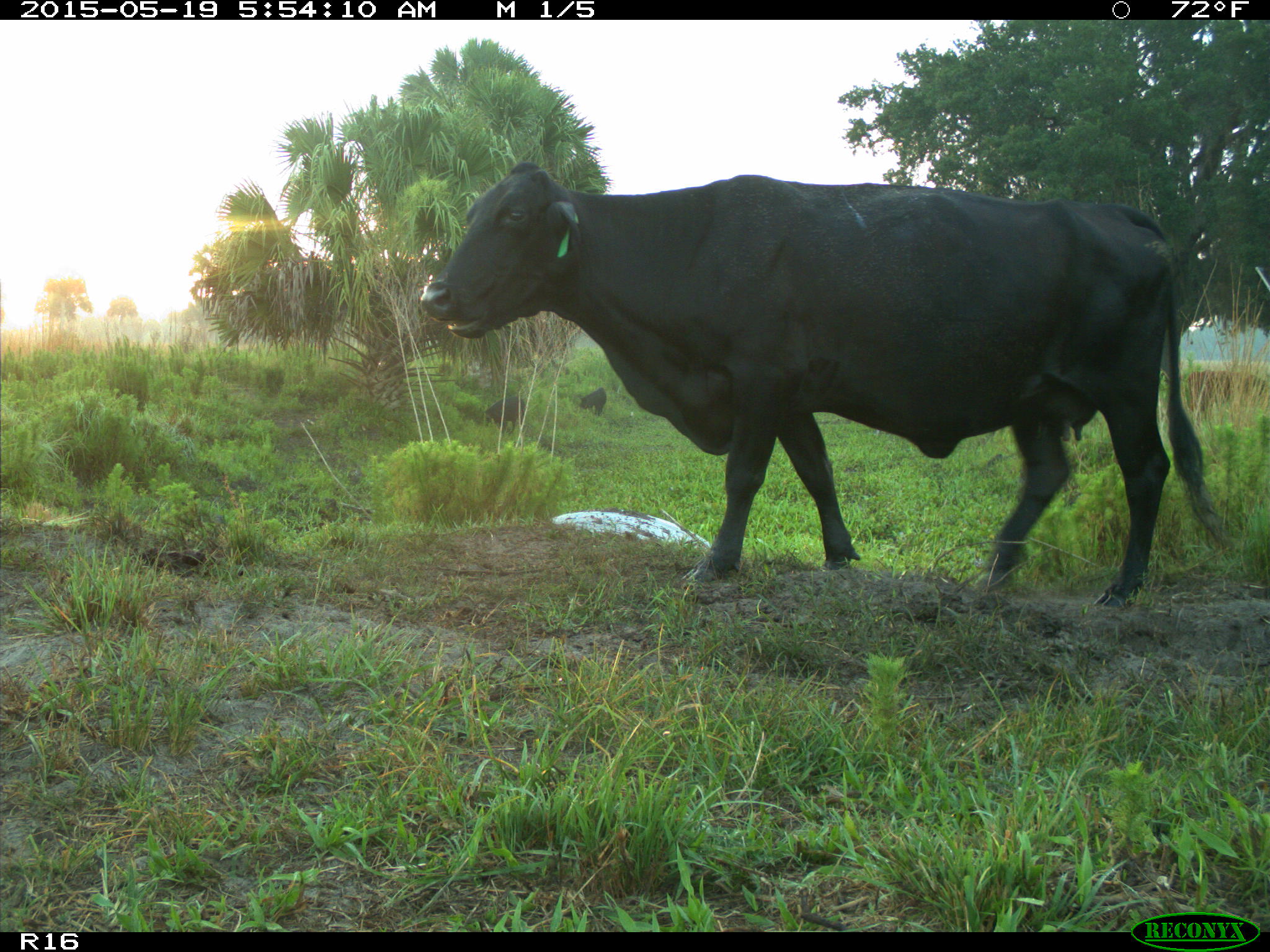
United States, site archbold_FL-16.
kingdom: Animalia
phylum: Chordata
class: Mammalia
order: Artiodactyla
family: Suidae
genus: Sus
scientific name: Sus scrofa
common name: wild boar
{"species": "Sus scrofa (wild boar)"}